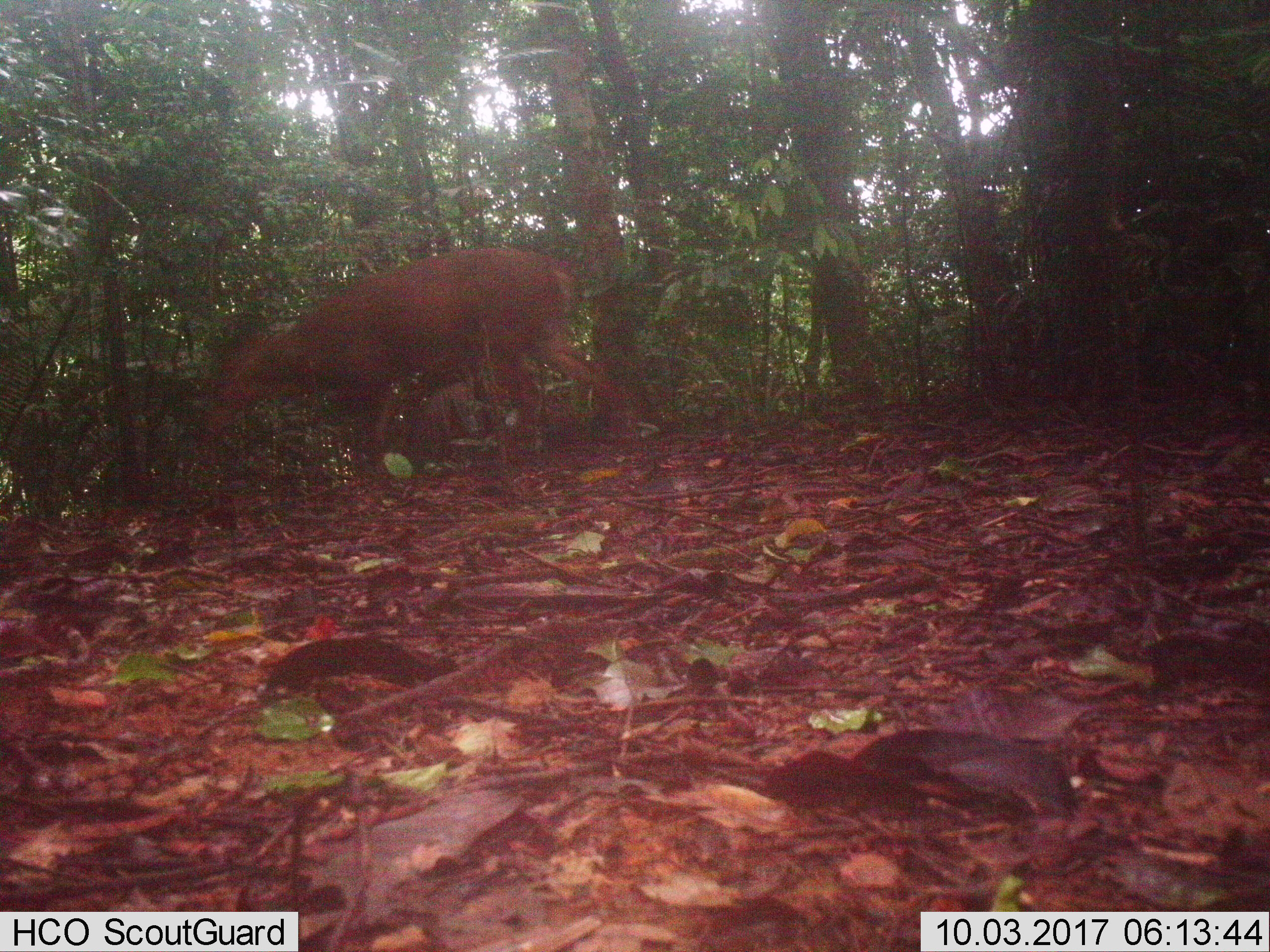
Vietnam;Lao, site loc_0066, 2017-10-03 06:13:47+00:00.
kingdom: Animalia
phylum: Chordata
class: Mammalia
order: Artiodactyla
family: Cervidae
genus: Muntiacus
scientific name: Muntiacus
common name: muntjacs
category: unidentified muntjac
Unidentified muntjac (muntjacs) (Muntiacus). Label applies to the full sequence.